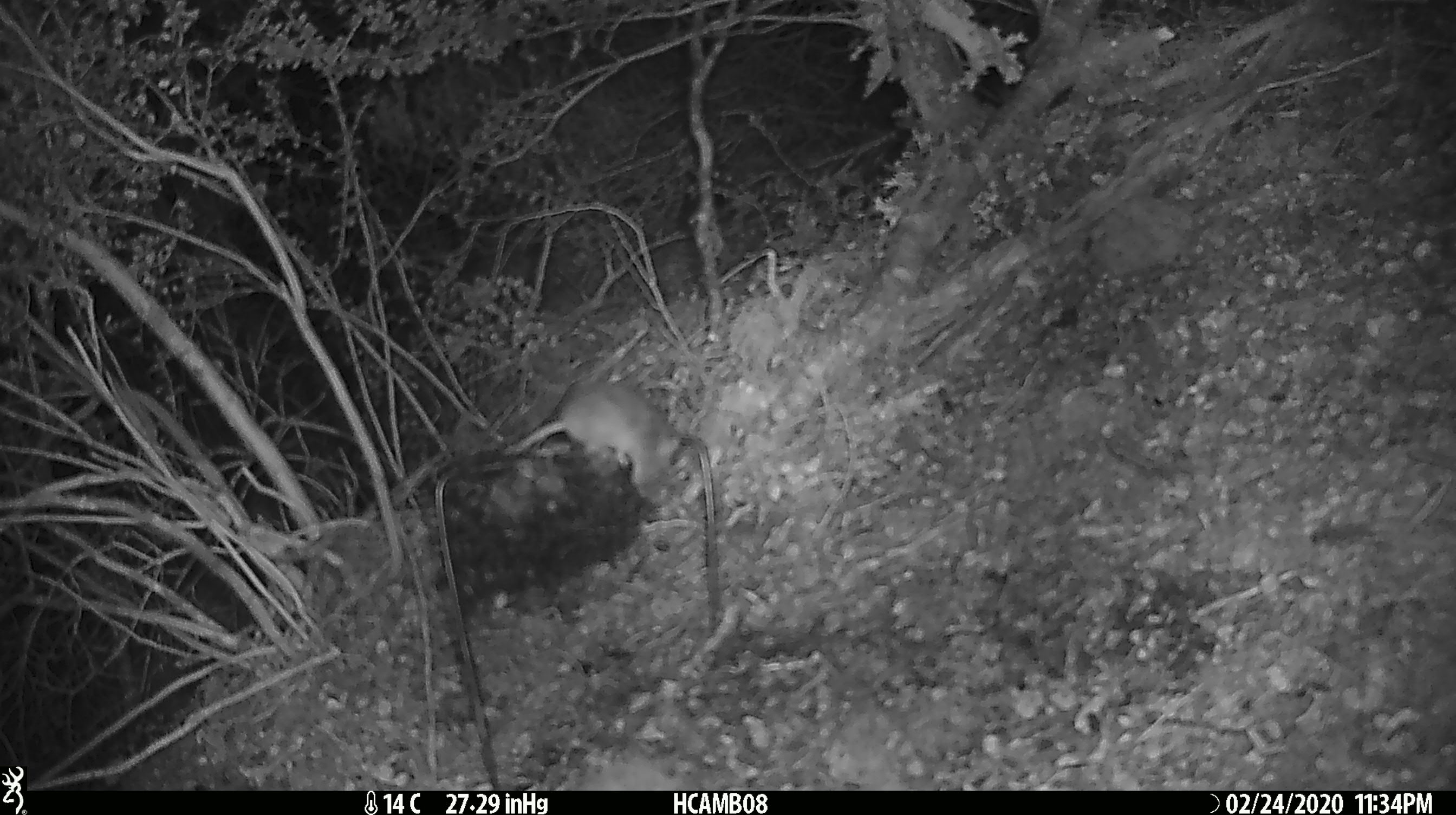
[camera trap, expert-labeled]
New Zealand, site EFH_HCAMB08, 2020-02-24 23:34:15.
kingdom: Animalia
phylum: Chordata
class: Mammalia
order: Rodentia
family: Muridae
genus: Mus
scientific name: Mus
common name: mouse